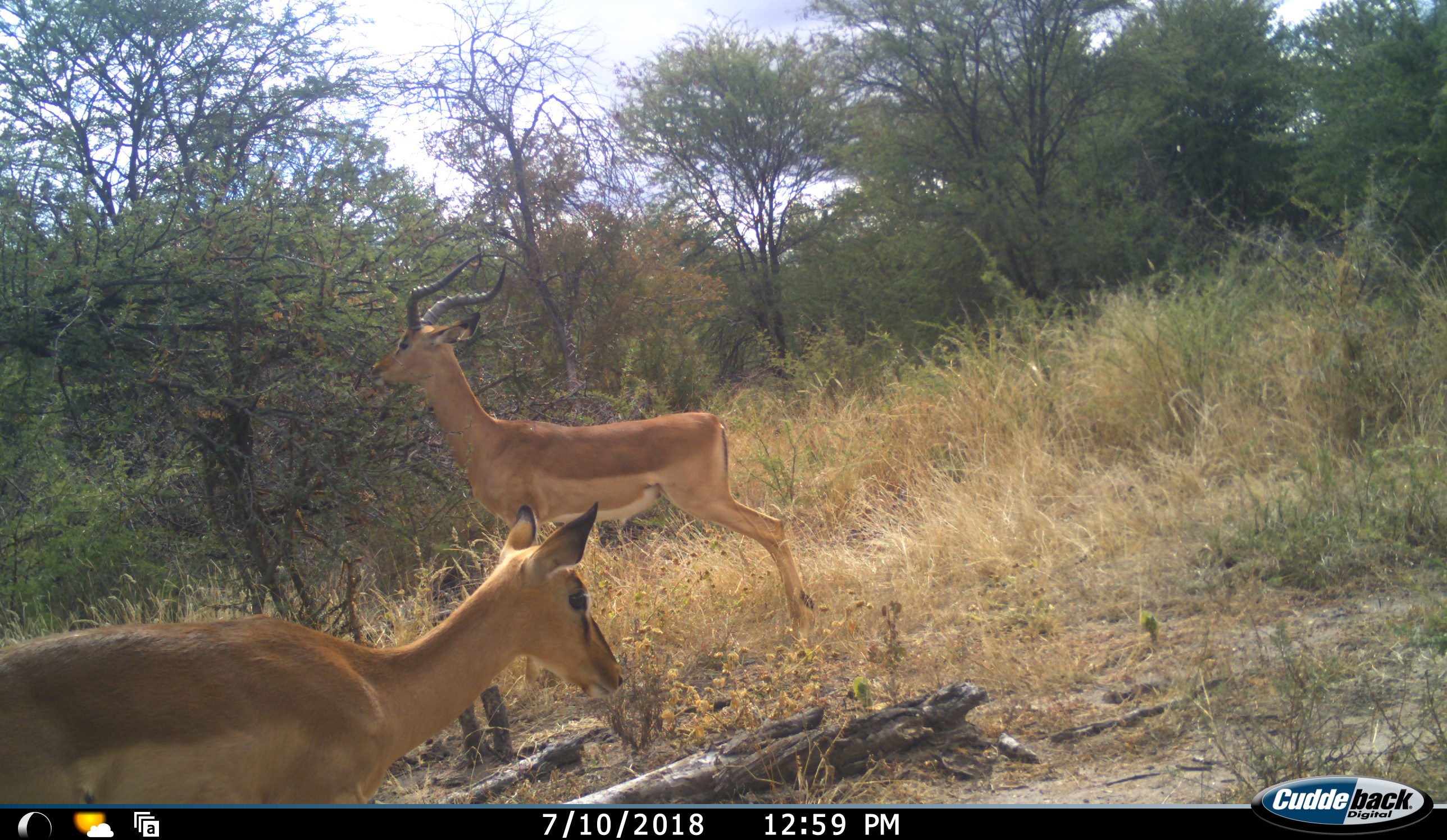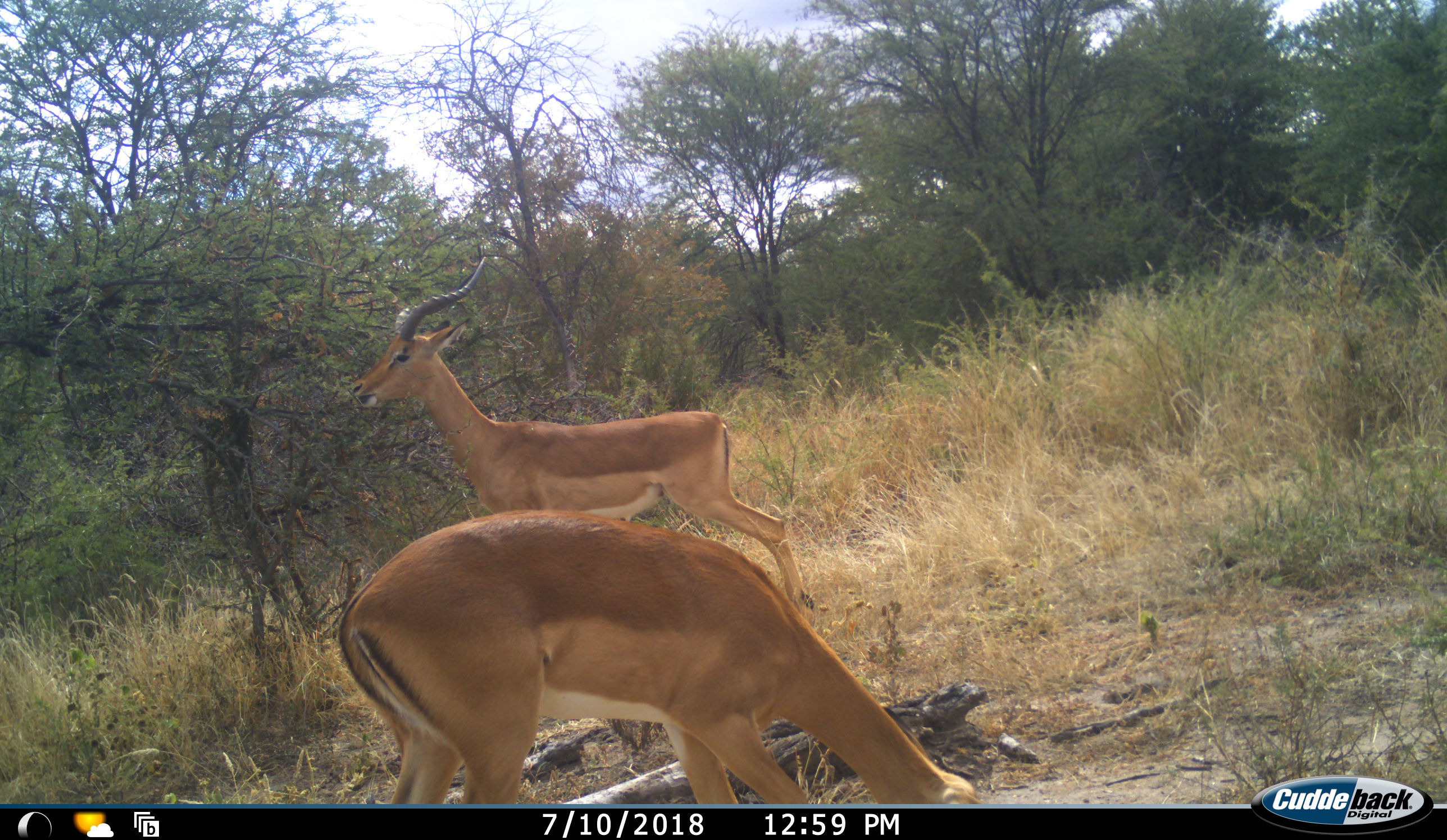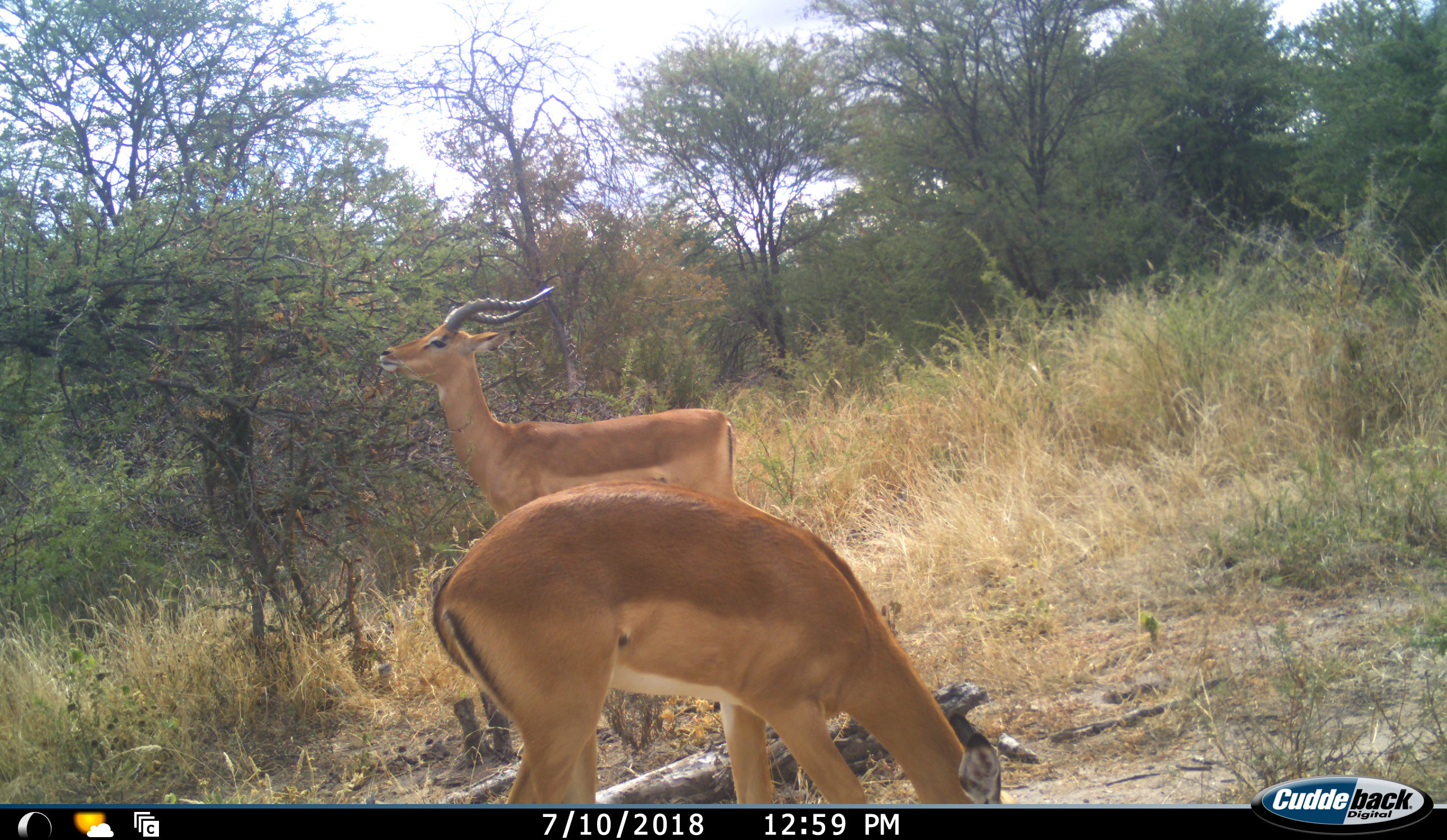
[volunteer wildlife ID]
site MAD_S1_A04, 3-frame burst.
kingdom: Animalia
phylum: Chordata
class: Mammalia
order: Artiodactyla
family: Bovidae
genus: Aepyceros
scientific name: Aepyceros melampus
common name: impala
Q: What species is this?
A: Impala (Aepyceros melampus).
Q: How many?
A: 2.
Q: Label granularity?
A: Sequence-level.